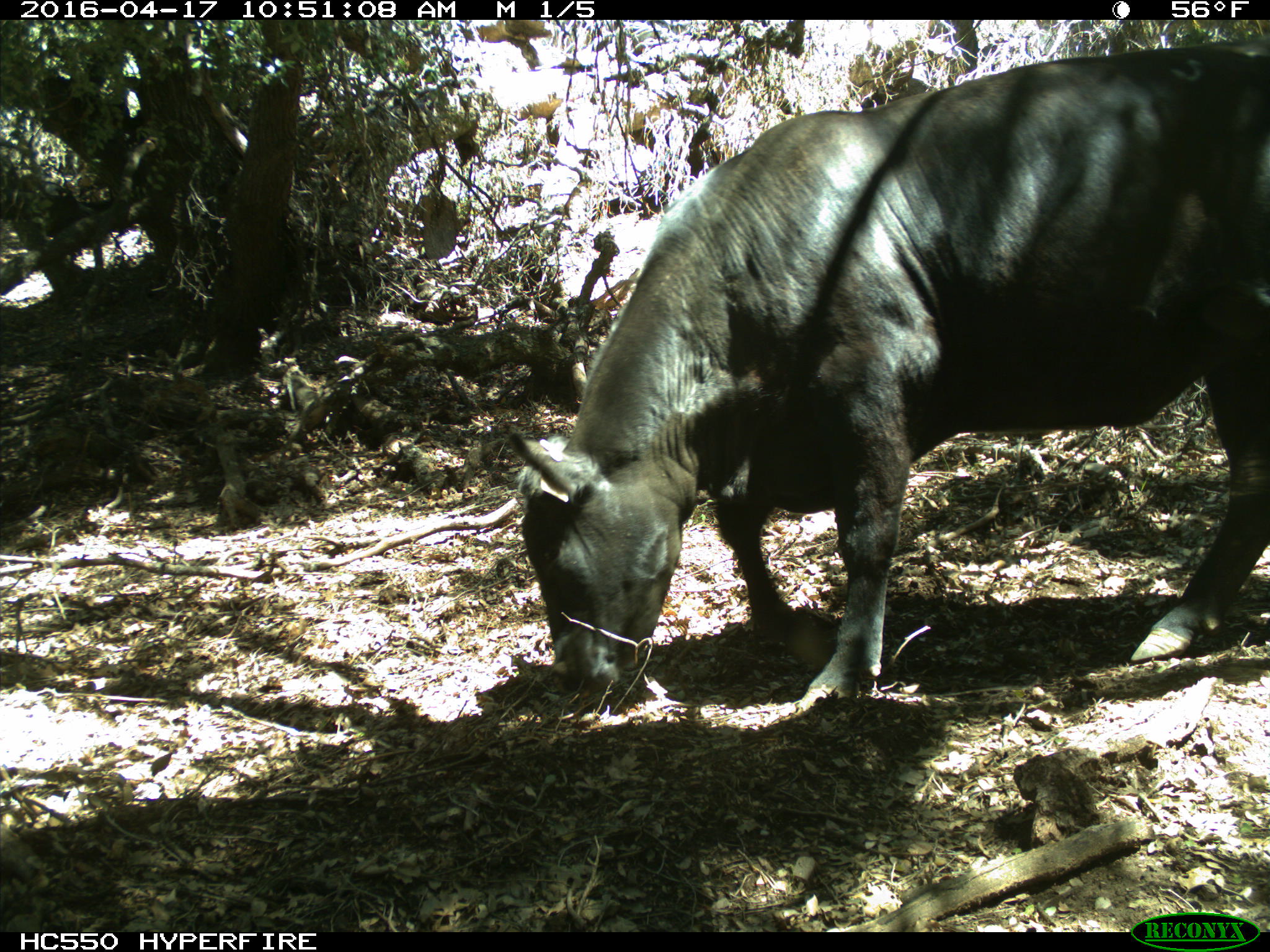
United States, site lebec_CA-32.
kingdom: Animalia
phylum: Chordata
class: Mammalia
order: Artiodactyla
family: Bovidae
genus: Bos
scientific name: Bos taurus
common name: domestic cow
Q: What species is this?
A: Bos taurus (domestic cow).